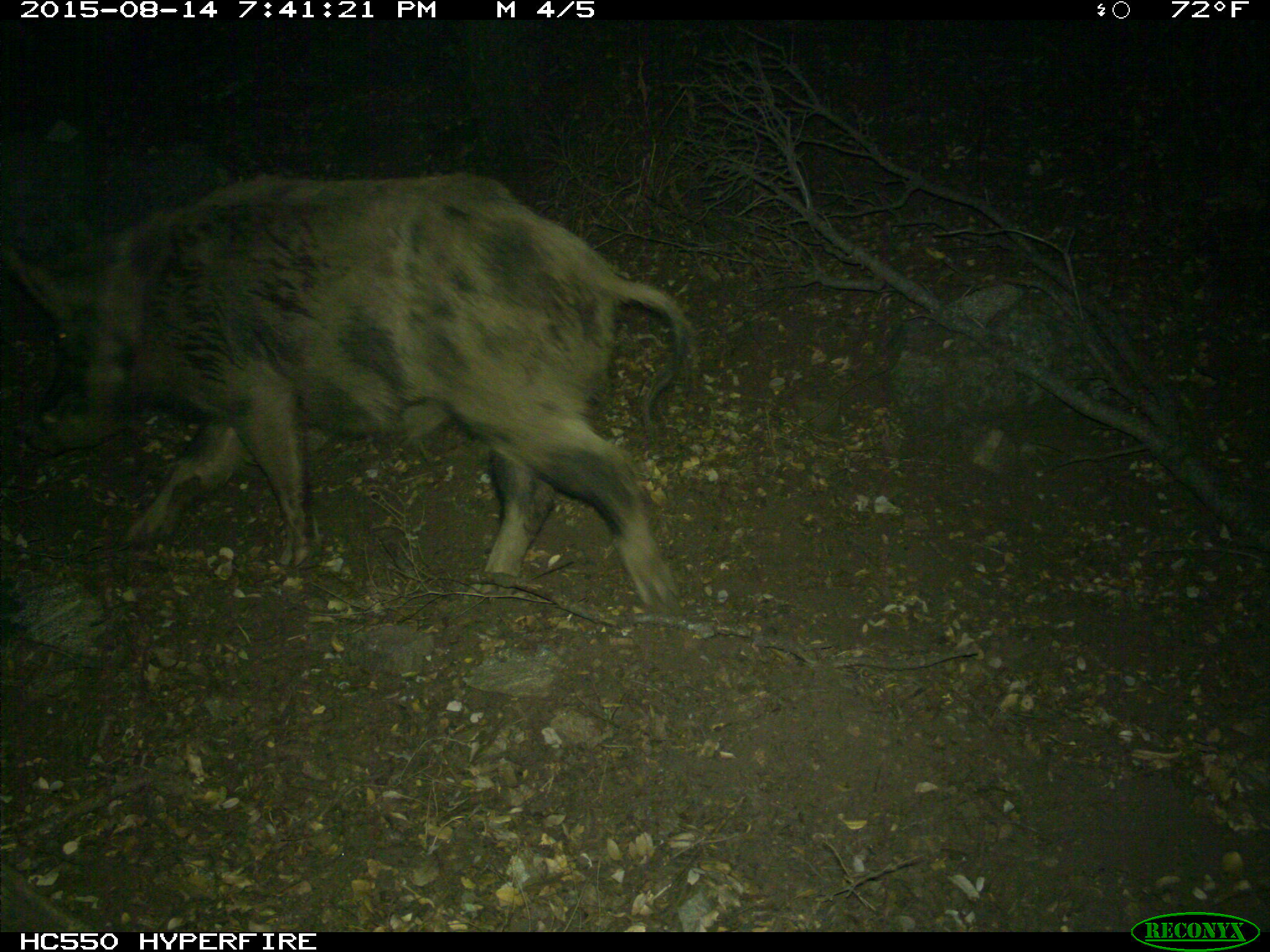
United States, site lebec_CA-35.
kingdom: Animalia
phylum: Chordata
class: Mammalia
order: Artiodactyla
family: Suidae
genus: Sus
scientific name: Sus scrofa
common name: wild boar